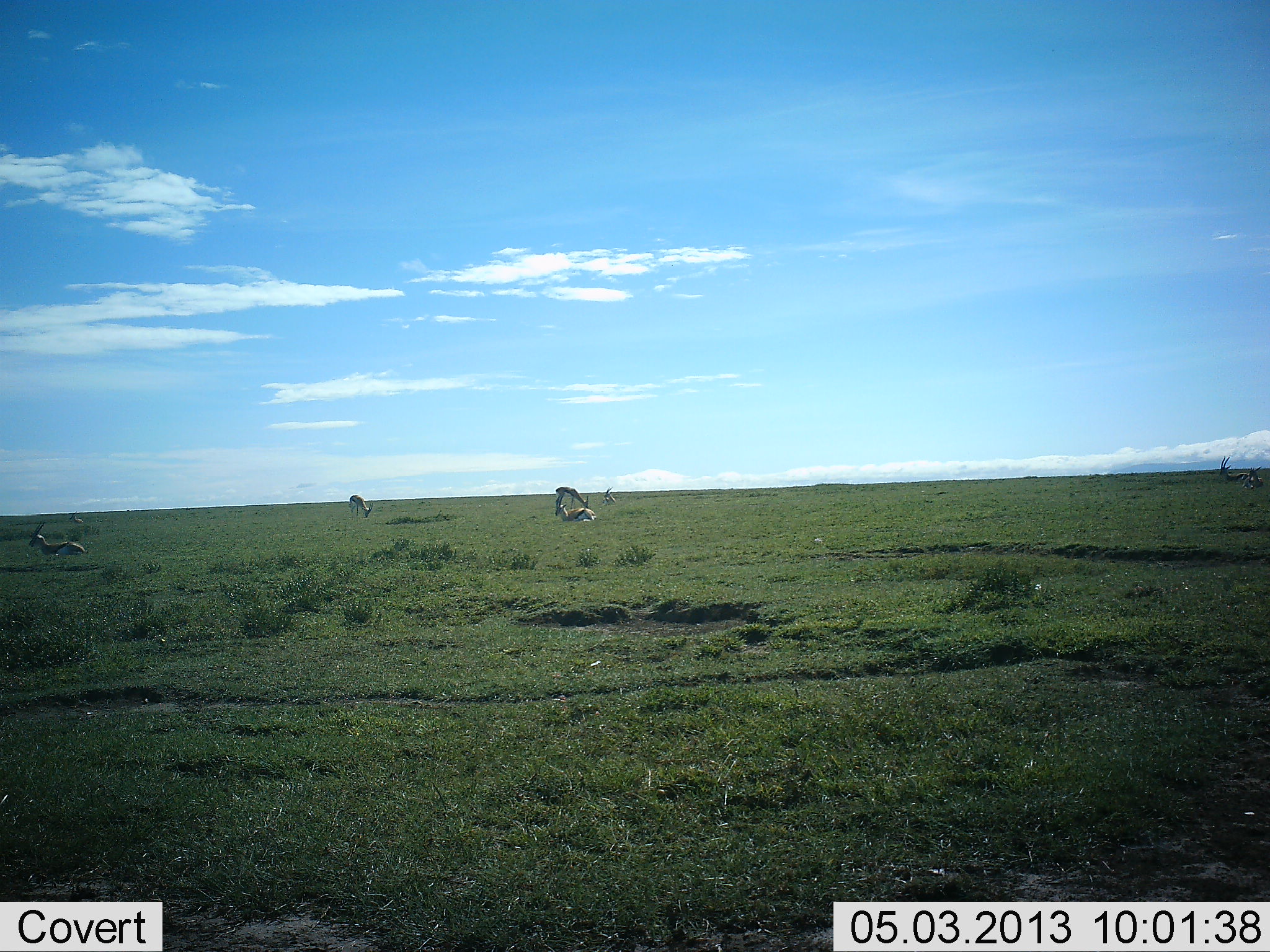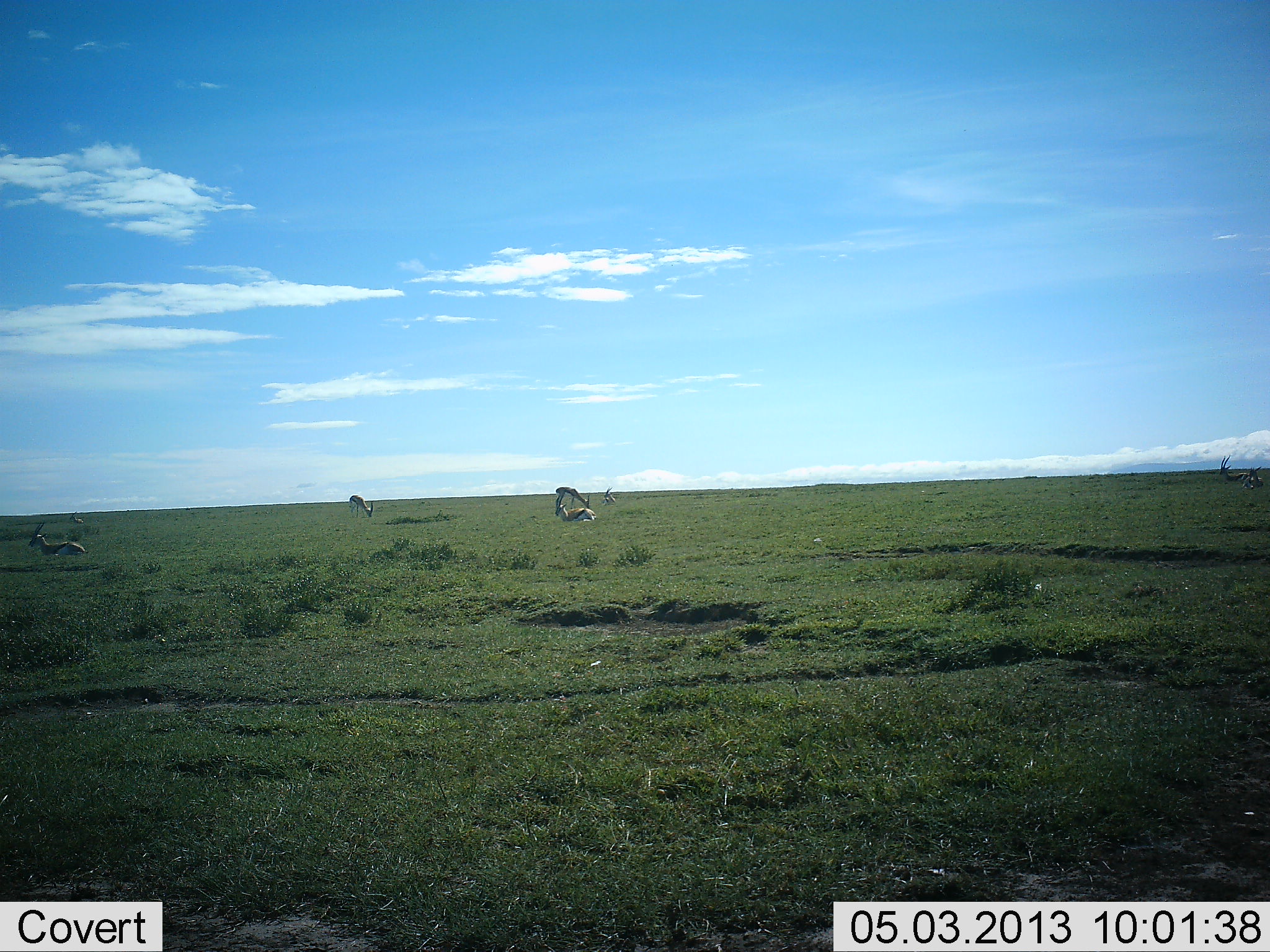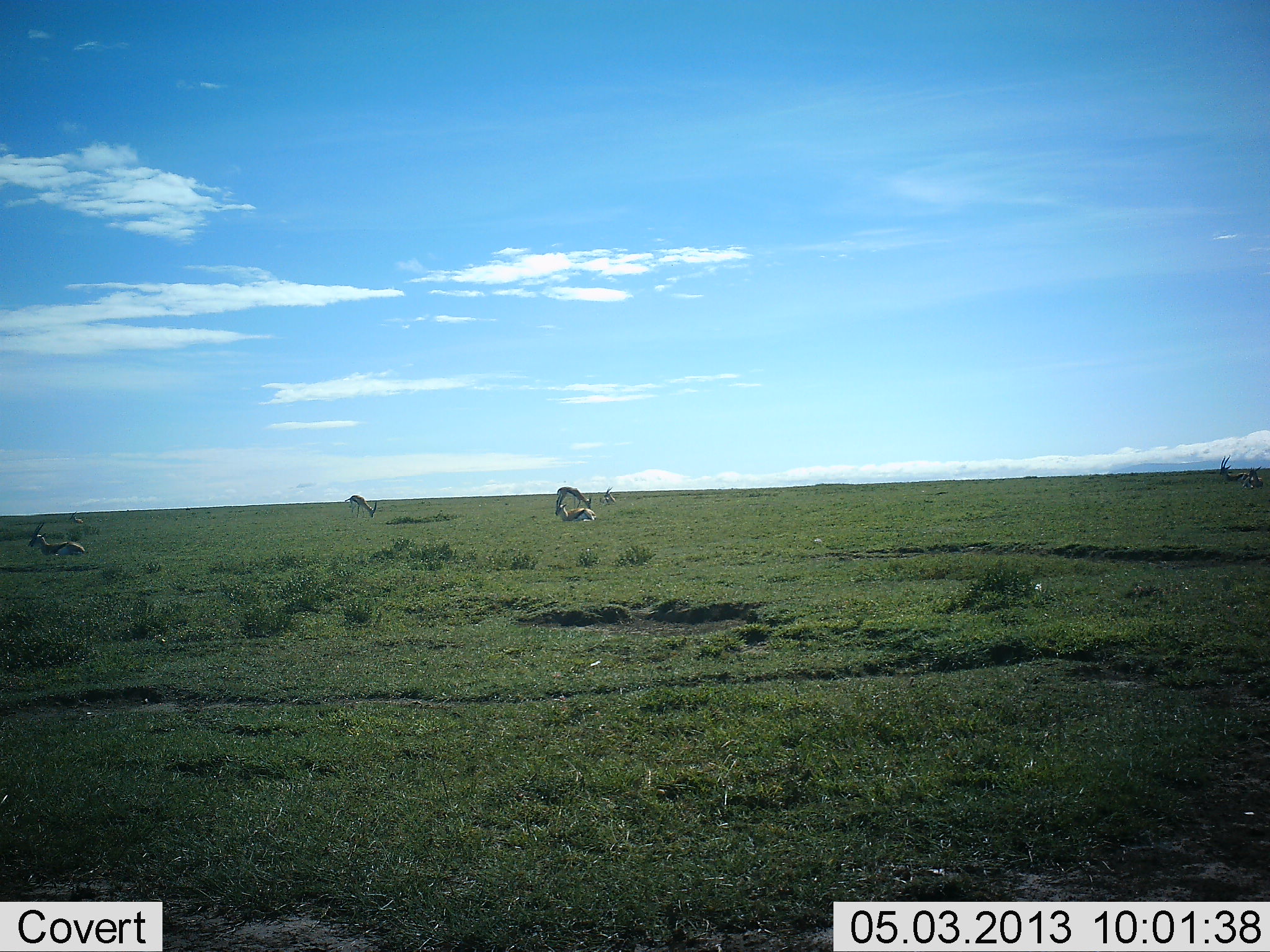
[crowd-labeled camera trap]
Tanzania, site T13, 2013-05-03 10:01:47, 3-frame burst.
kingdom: Animalia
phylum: Chordata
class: Mammalia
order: Artiodactyla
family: Bovidae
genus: Eudorcas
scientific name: Eudorcas thomsonii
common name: thomson's gazelle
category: gazellethomsons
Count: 5.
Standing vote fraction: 52%.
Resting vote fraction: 93%.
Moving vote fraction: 3%.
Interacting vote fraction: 10%.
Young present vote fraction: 0%.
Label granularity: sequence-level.